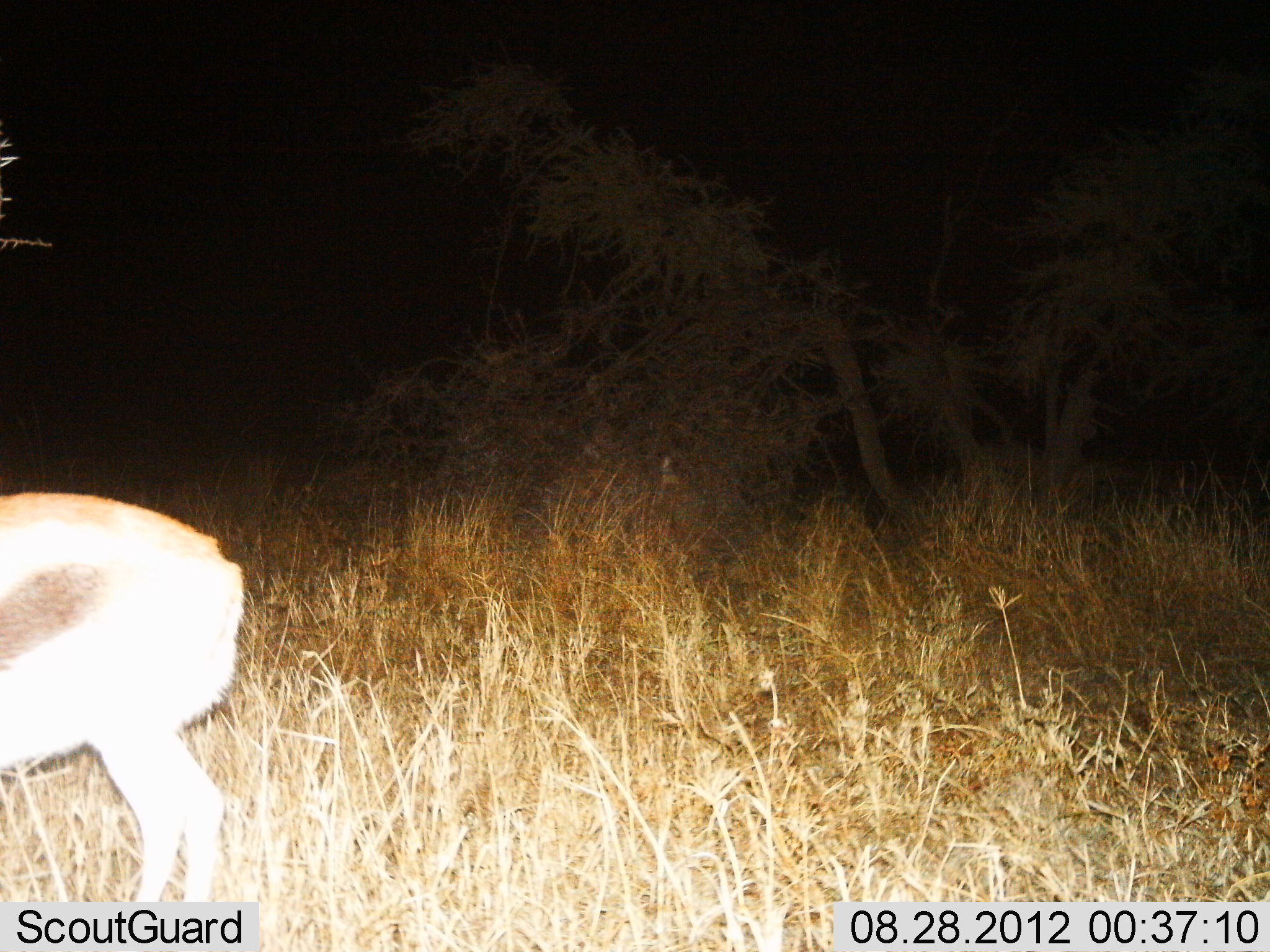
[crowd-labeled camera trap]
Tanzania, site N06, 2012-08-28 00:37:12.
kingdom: Animalia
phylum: Chordata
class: Mammalia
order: Artiodactyla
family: Bovidae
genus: Eudorcas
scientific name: Eudorcas thomsonii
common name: thomson's gazelle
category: gazellethomsons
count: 1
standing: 100%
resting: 10%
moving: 0%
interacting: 0%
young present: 0%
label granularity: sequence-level